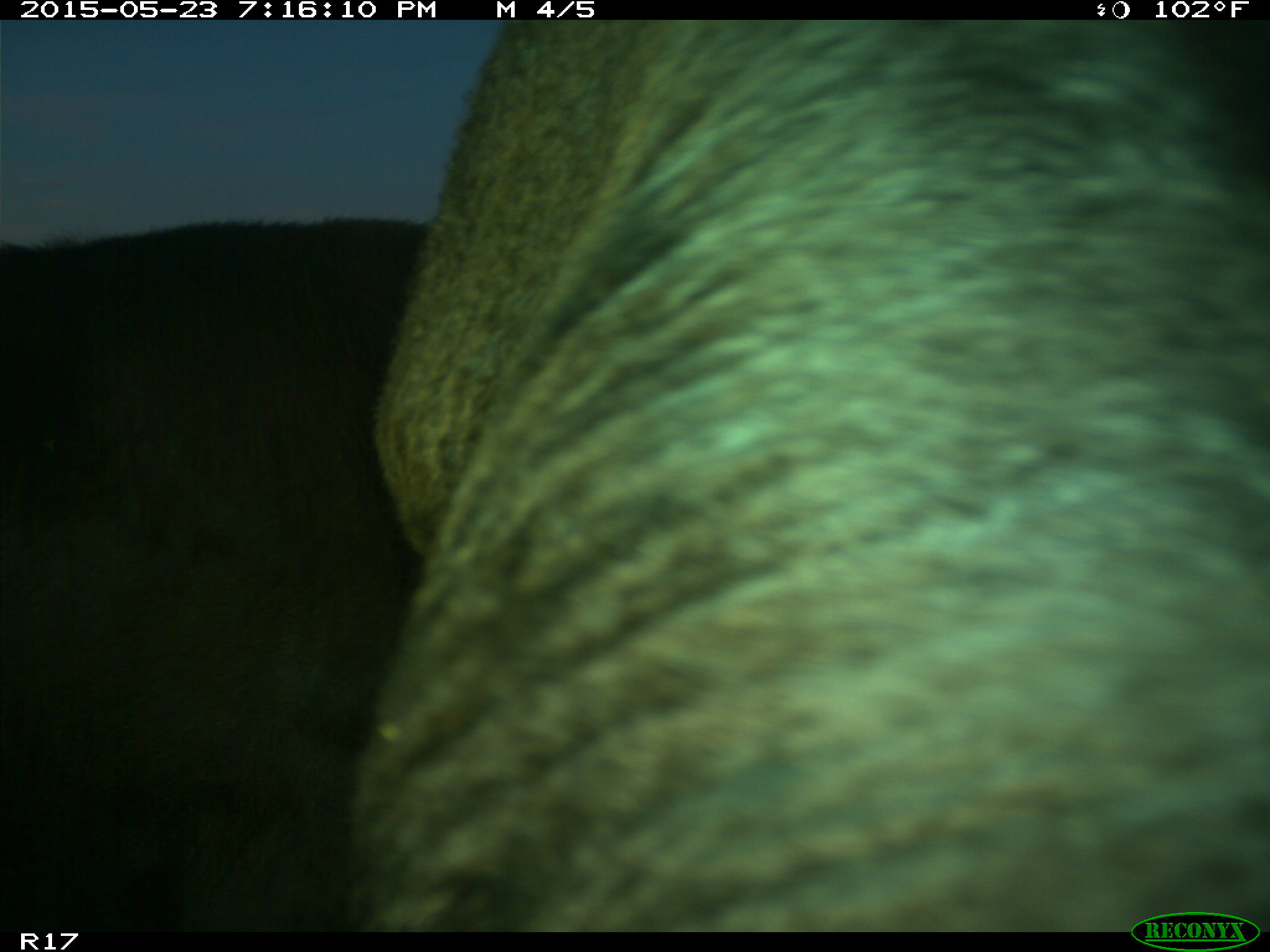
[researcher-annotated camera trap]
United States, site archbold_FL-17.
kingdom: Animalia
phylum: Chordata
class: Mammalia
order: Artiodactyla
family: Bovidae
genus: Bos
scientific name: Bos taurus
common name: domestic cow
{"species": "Bos taurus (domestic cow)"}